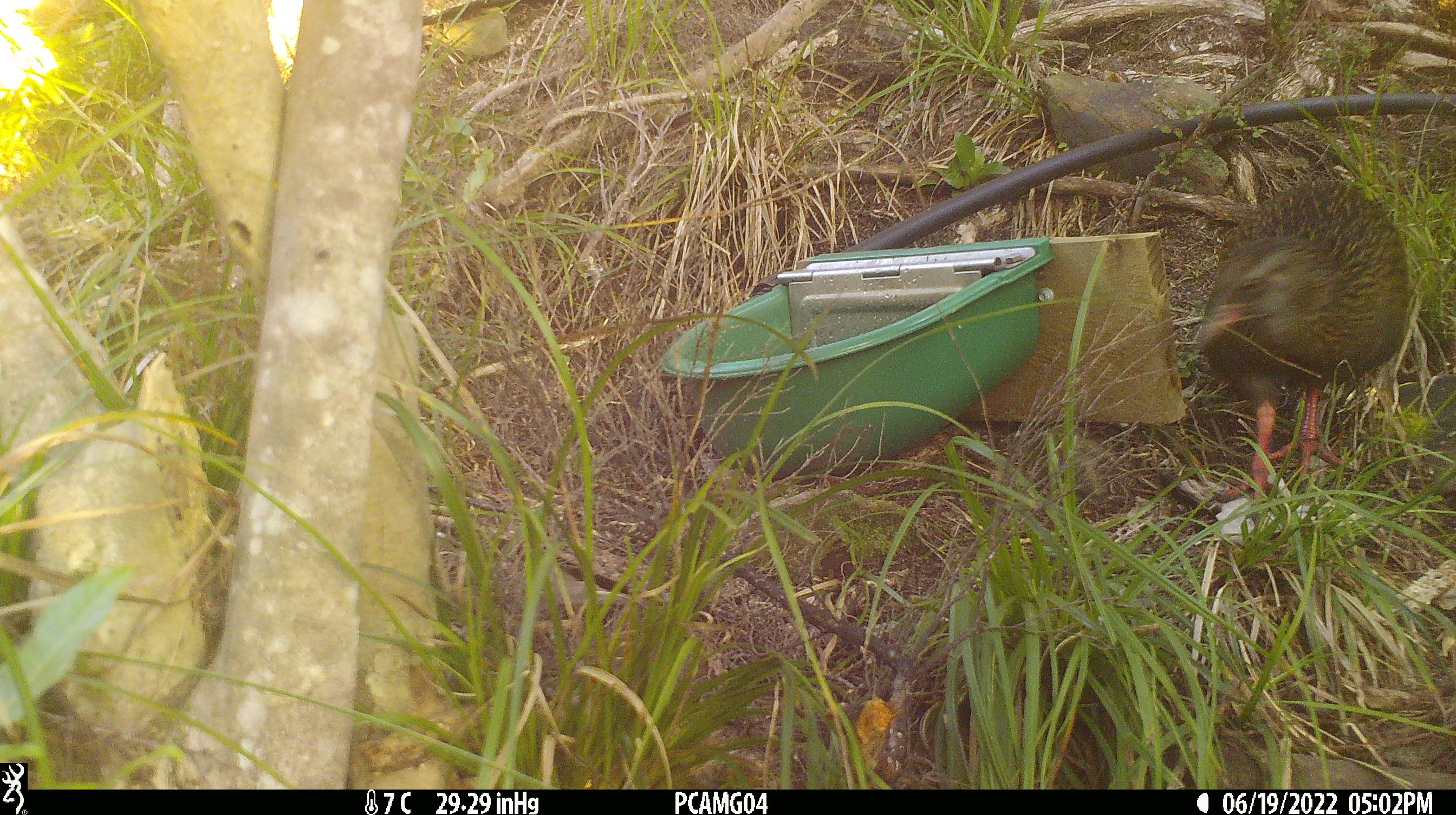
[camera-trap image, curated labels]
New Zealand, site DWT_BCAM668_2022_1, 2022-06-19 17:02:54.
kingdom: Animalia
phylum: Chordata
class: Aves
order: Gruiformes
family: Rallidae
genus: Gallirallus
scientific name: Gallirallus australis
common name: weka